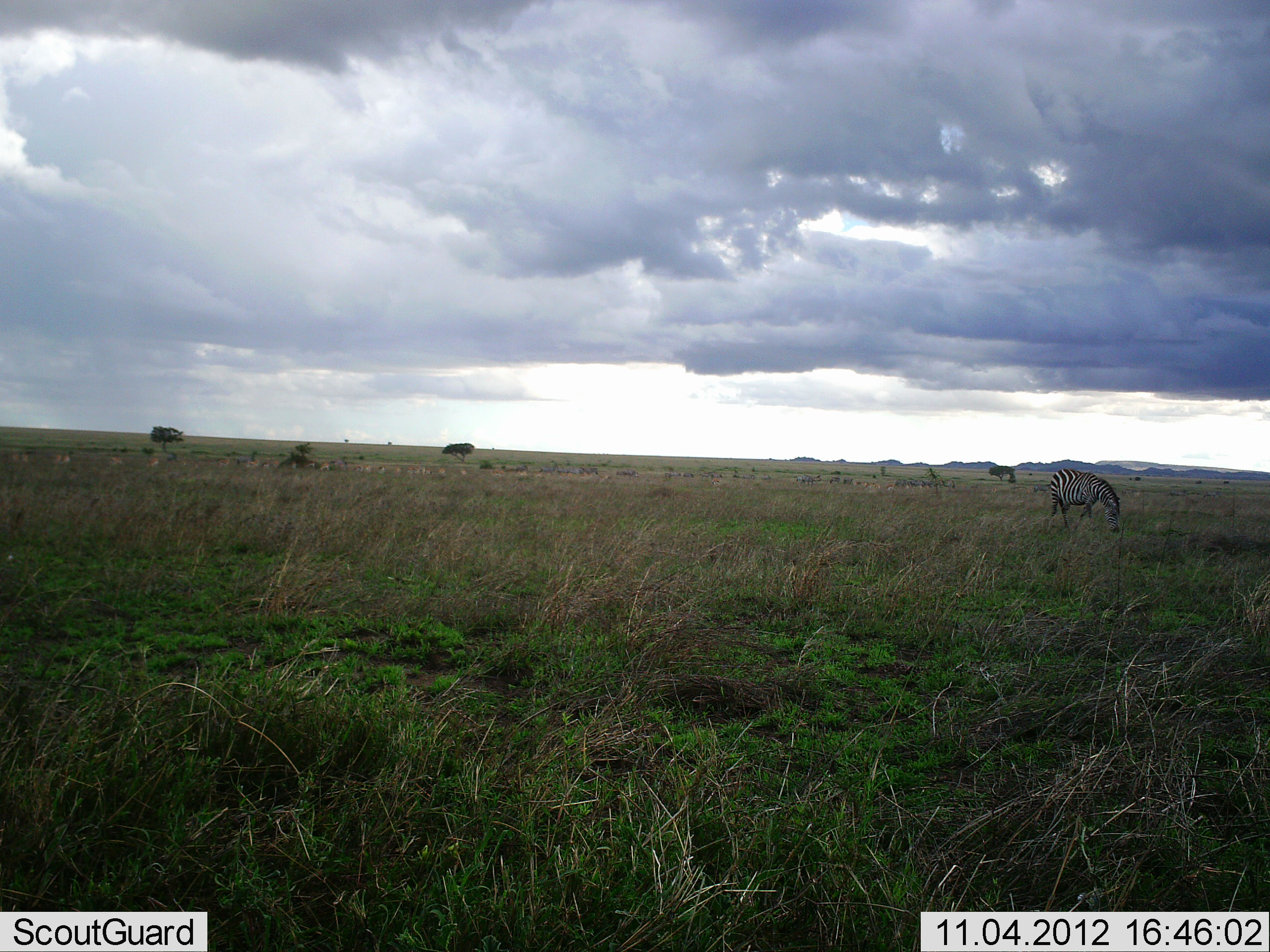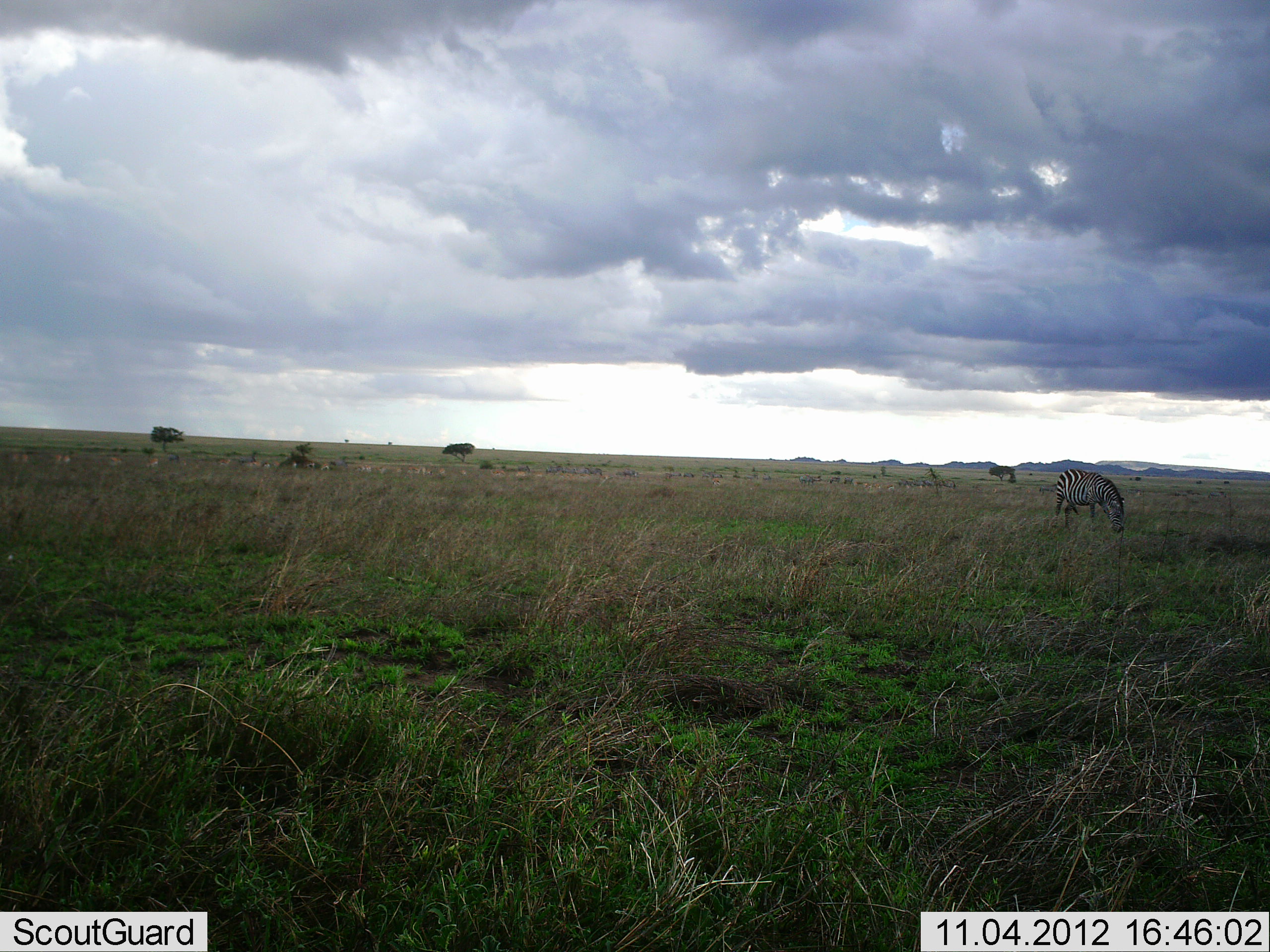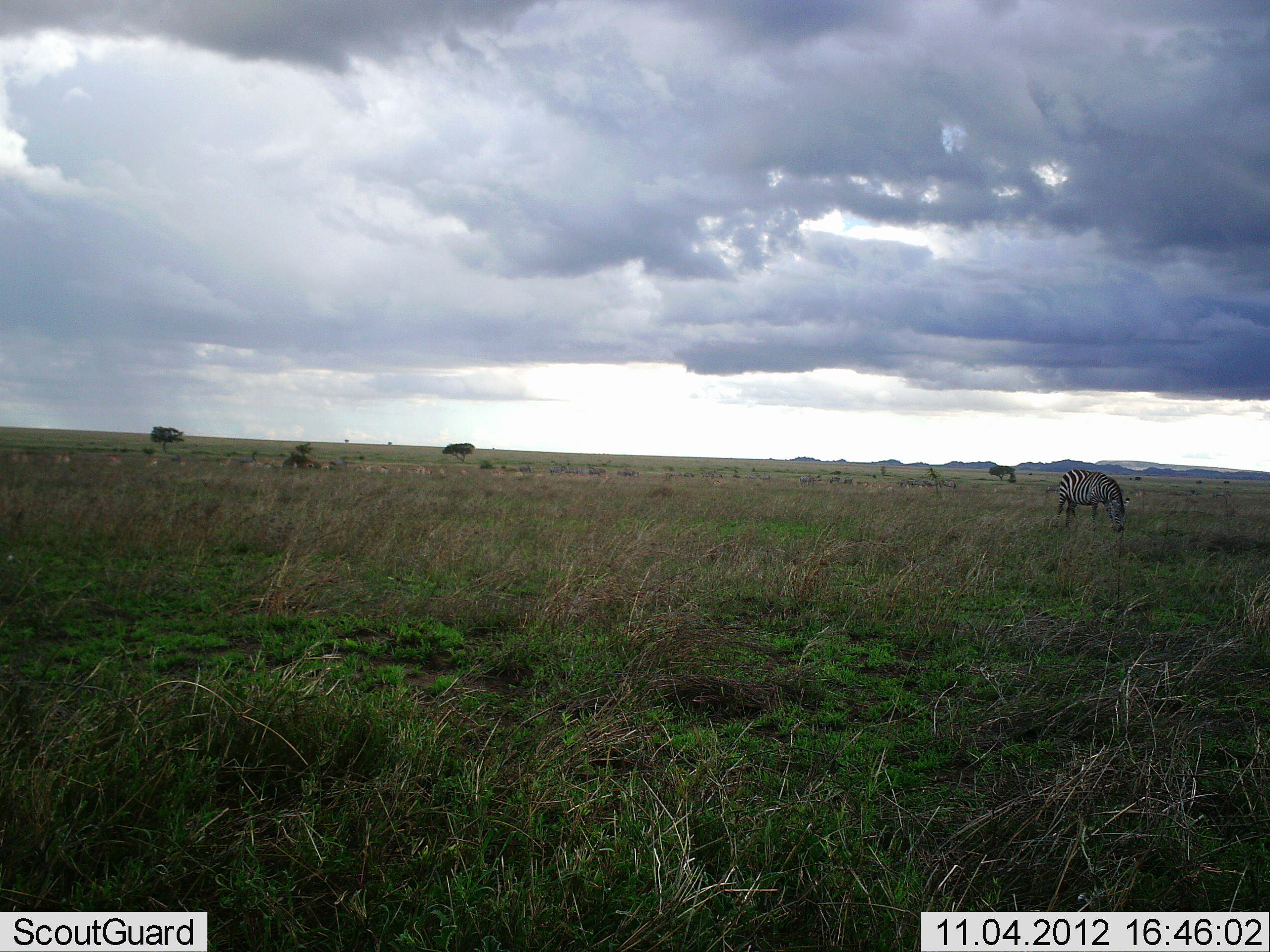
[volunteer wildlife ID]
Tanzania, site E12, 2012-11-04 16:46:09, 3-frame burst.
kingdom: Animalia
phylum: Chordata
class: Mammalia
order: Perissodactyla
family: Equidae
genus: Equus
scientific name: Equus quagga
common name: plains zebra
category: zebra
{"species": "zebra (plains zebra) (Equus quagga)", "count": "1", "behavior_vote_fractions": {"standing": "23%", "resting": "0%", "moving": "8%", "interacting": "0%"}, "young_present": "0%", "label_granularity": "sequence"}